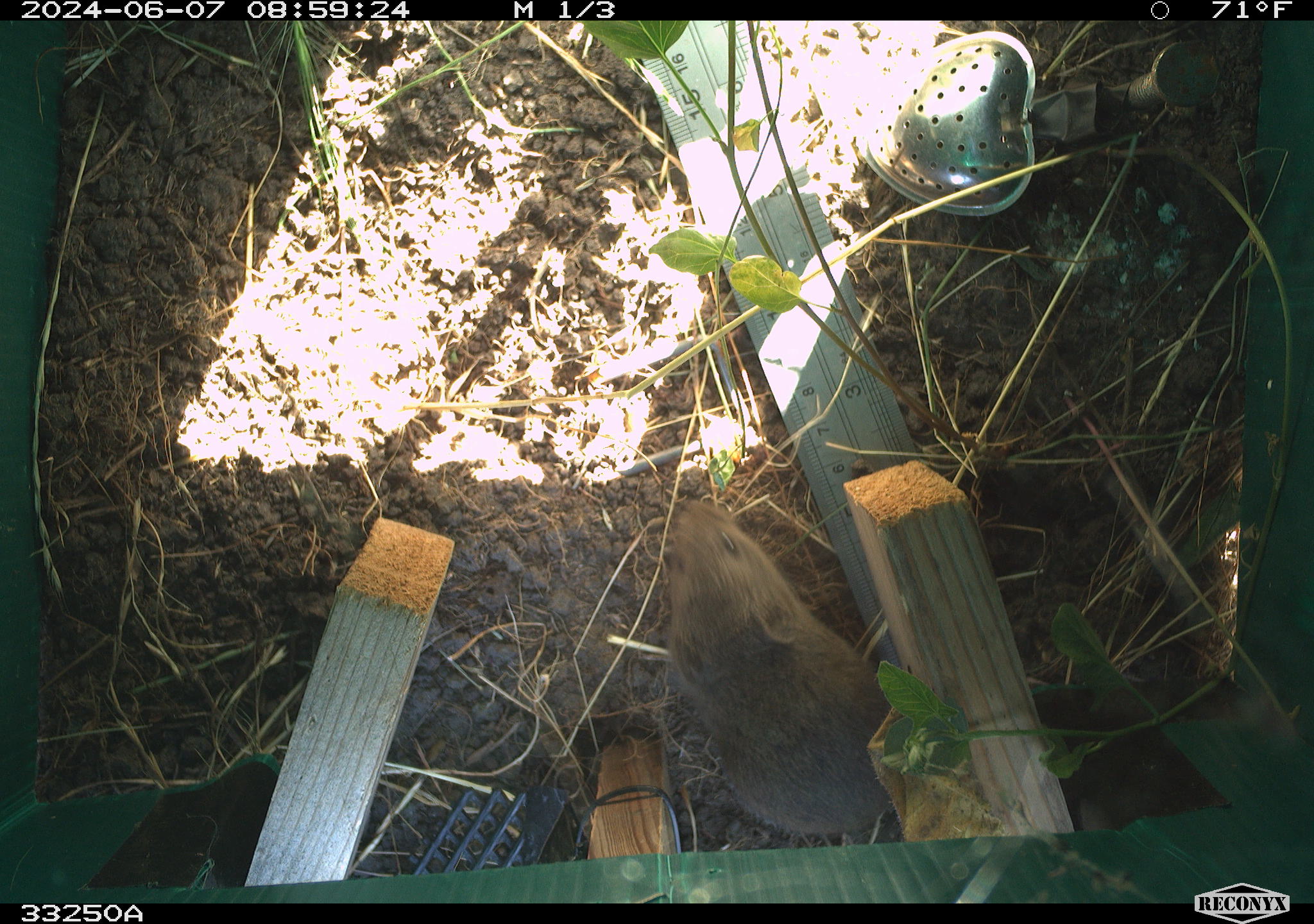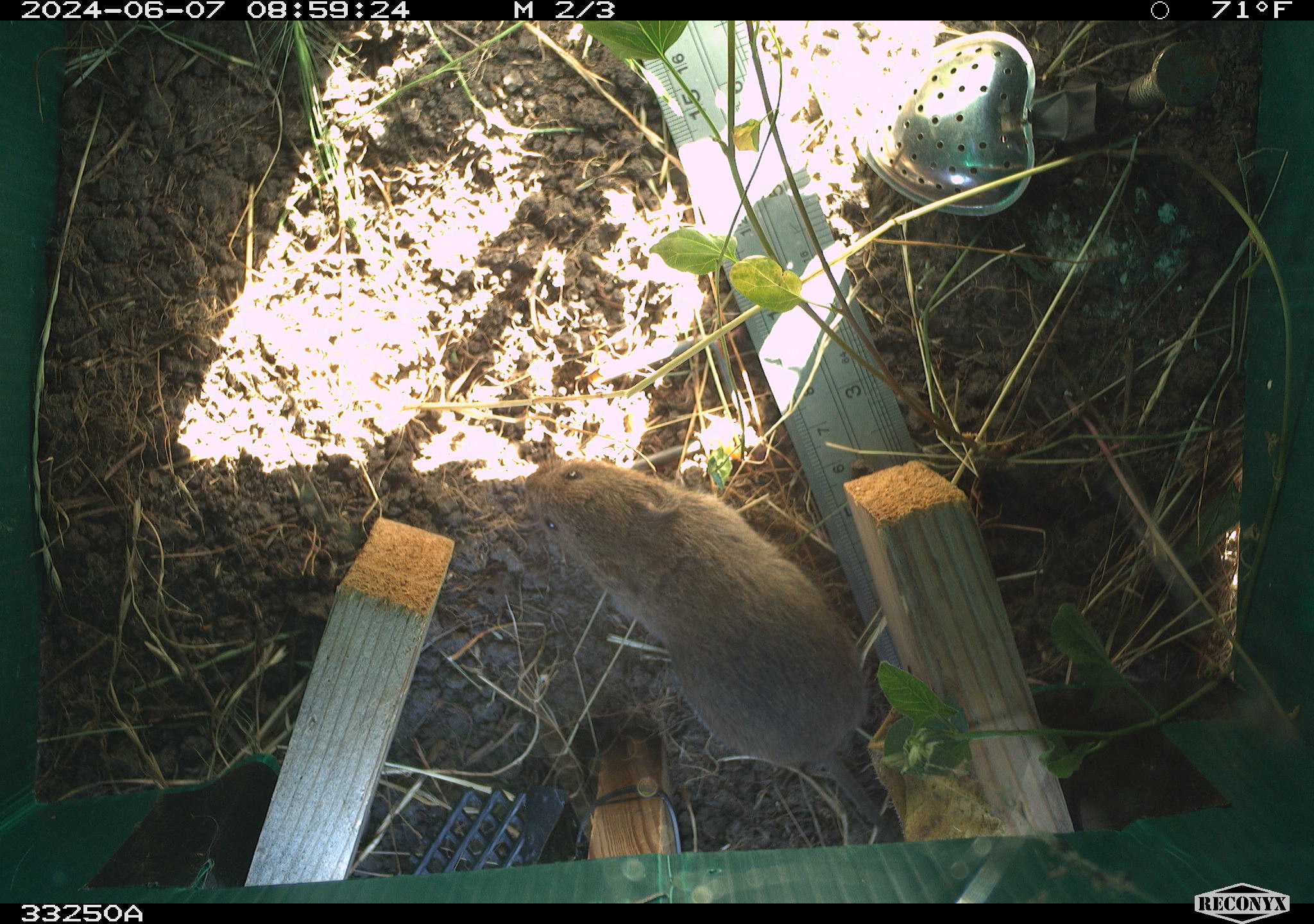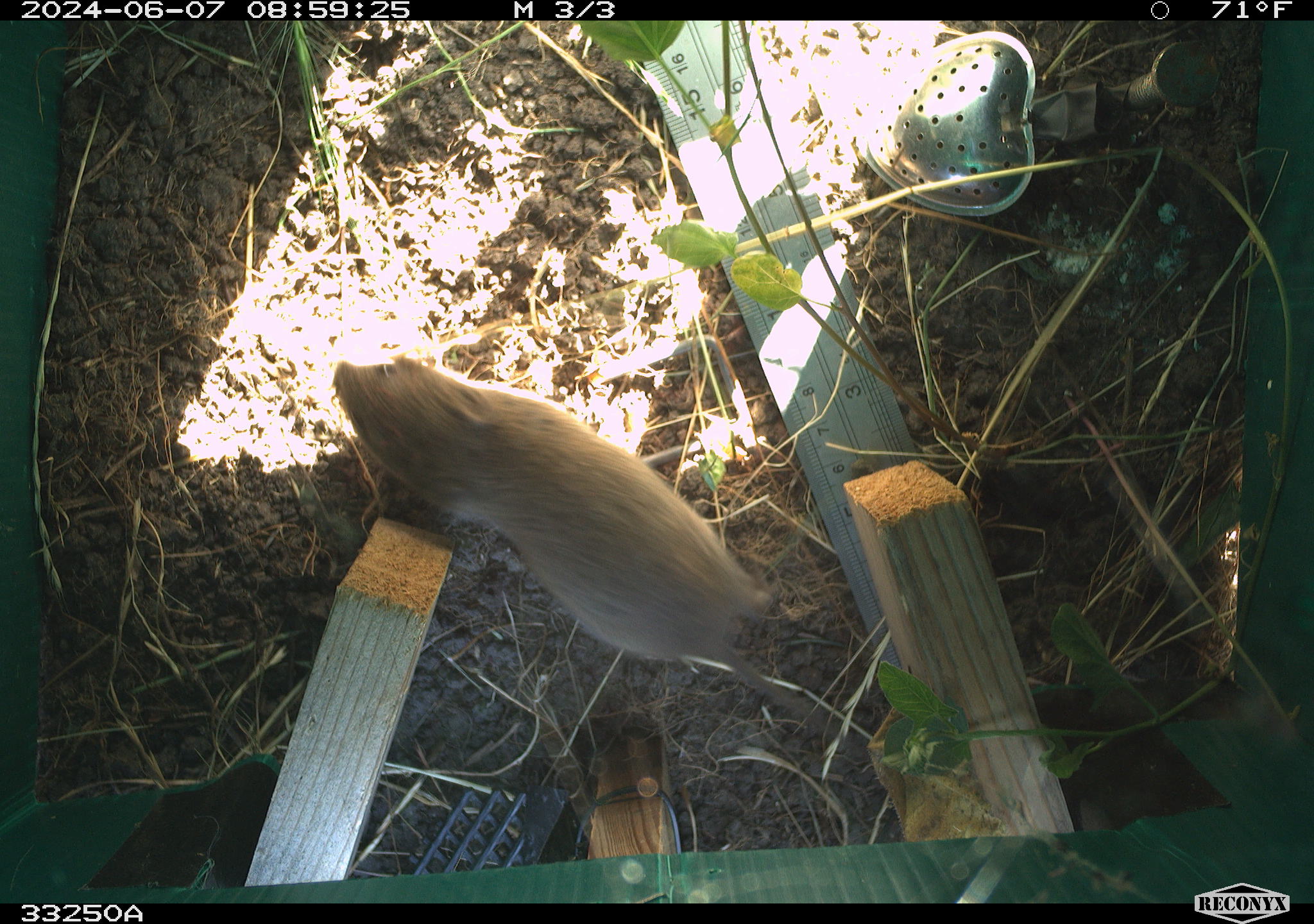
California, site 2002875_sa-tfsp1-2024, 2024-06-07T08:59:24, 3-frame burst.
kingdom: Animalia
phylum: Chordata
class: Mammalia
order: Rodentia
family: Cricetidae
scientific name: Arvicolinae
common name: voles, lemmings, and muskrats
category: arvicolinae subfamily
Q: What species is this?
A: Arvicolinae subfamily (voles, lemmings, and muskrats) (Arvicolinae).